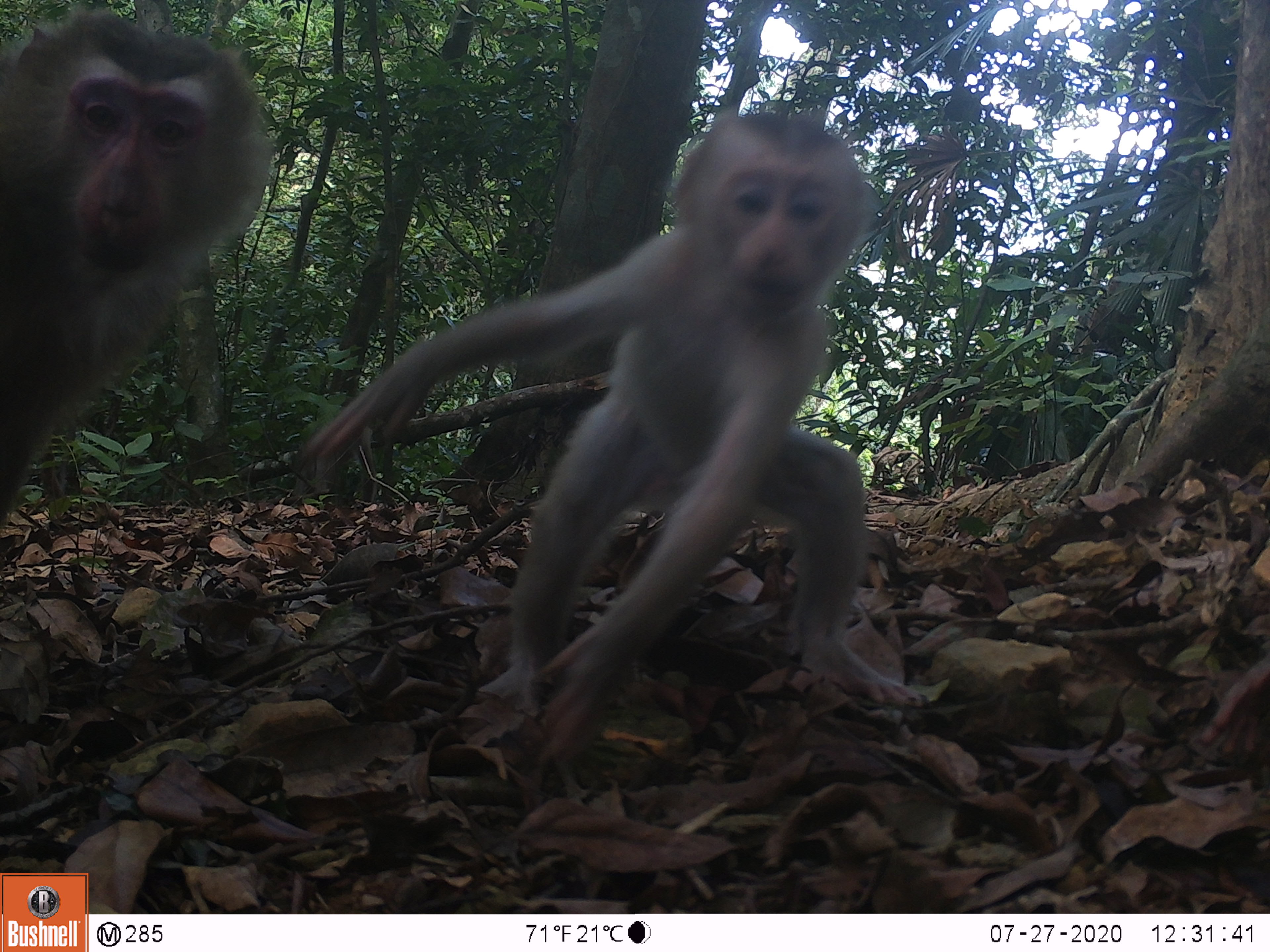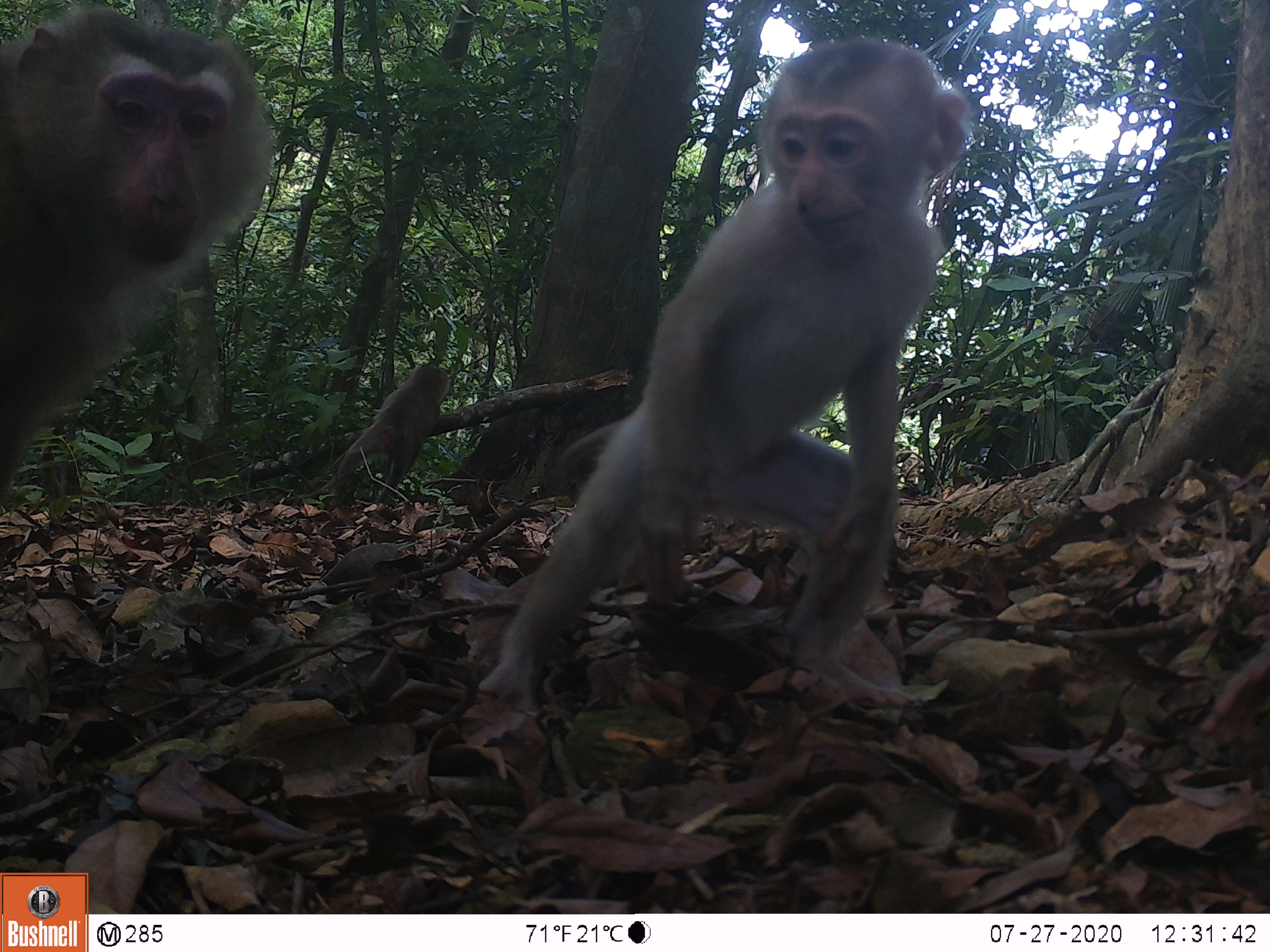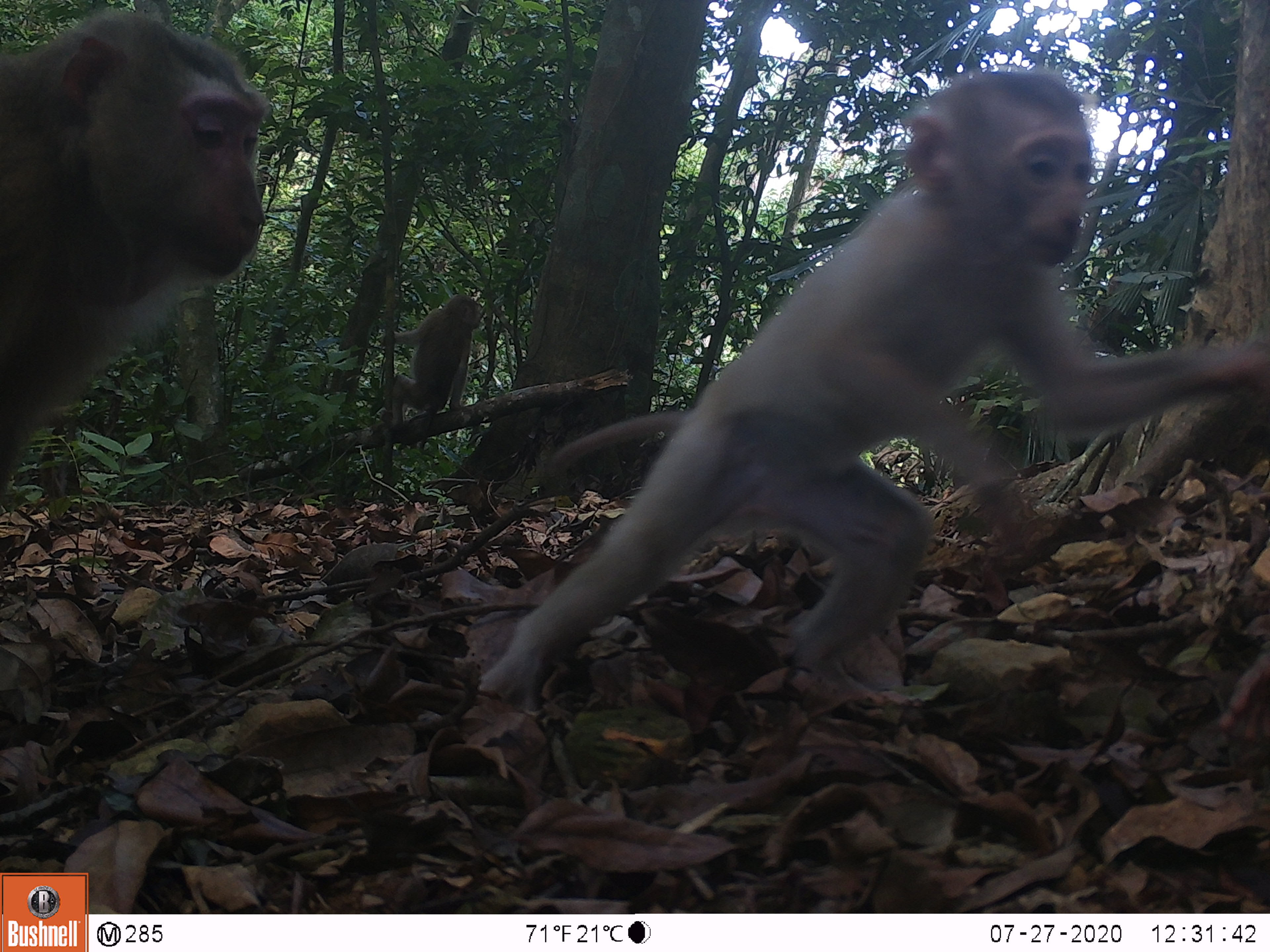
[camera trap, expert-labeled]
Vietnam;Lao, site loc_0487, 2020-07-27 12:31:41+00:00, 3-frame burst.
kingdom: Animalia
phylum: Chordata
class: Mammalia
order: Primates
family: Cercopithecidae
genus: Macaca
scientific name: Macaca nemestrina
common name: pig-tailed macaque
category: pig tailed macaque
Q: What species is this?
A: Pig tailed macaque (pig-tailed macaque) (Macaca nemestrina).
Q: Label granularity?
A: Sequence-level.